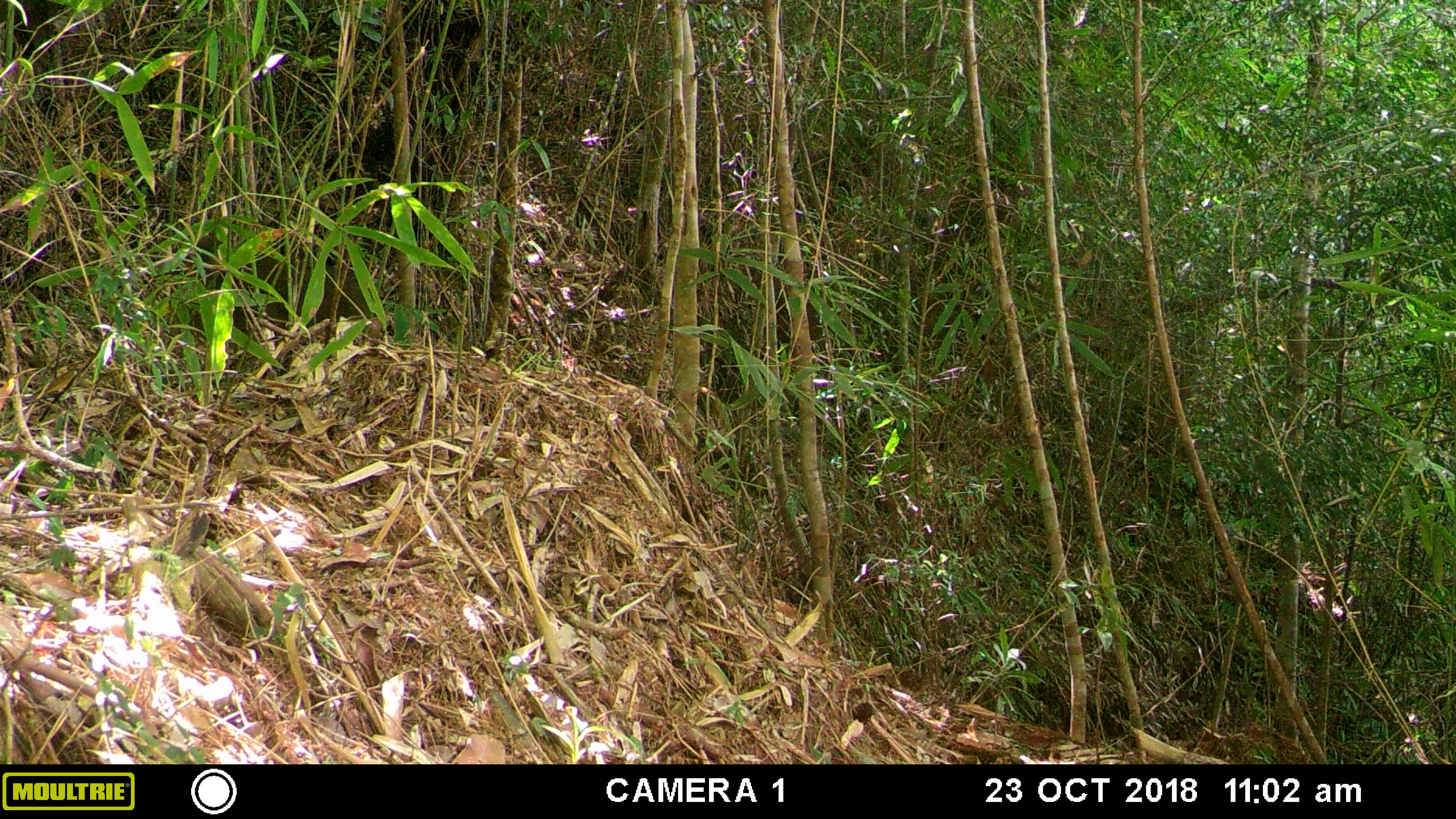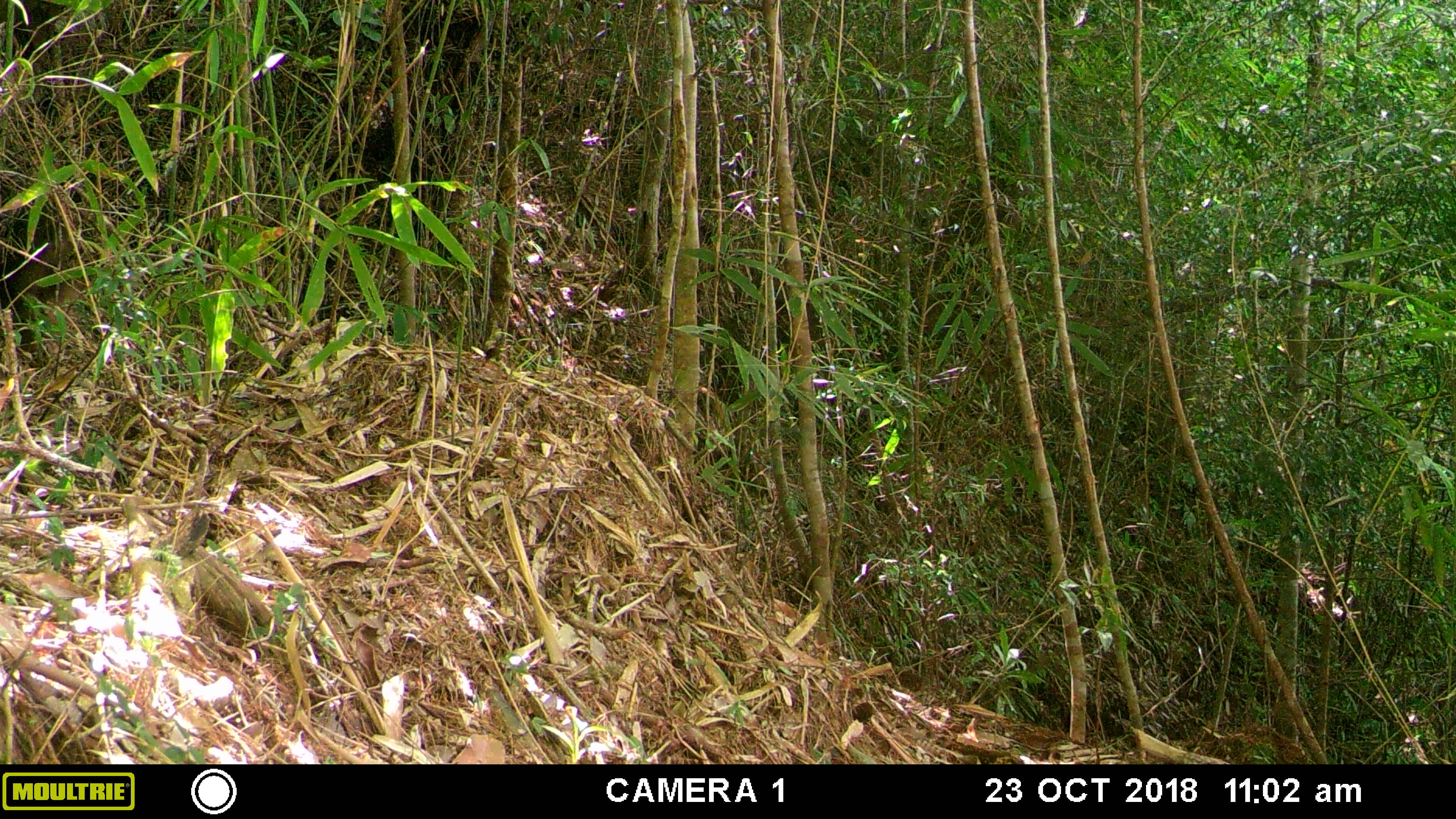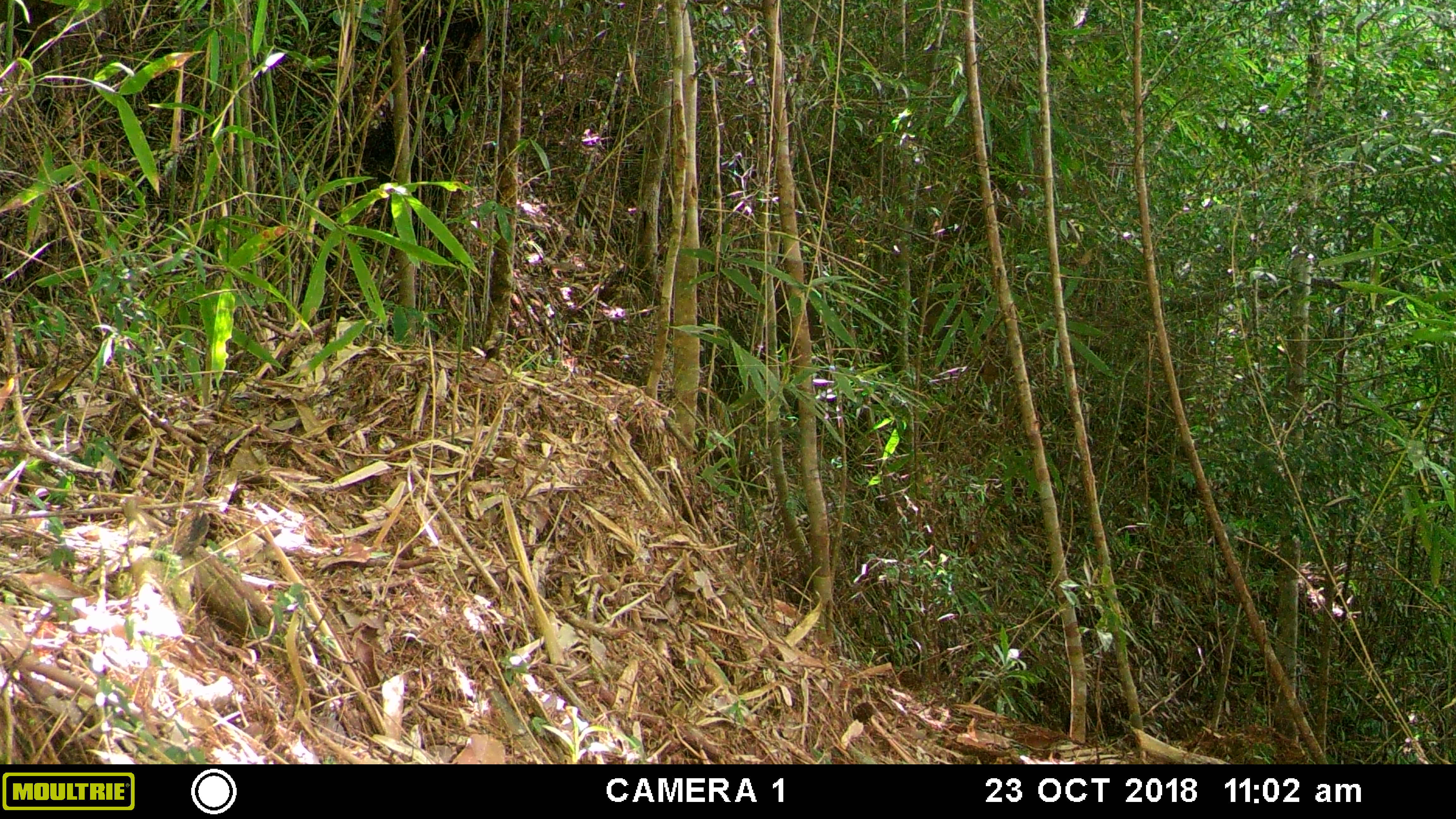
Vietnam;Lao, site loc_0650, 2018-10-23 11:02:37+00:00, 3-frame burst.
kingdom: Animalia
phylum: Chordata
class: Mammalia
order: Primates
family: Cercopithecidae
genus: Macaca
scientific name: Macaca arctoides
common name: stump-tailed macaque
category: stump tailed macaque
Stump tailed macaque (stump-tailed macaque) (Macaca arctoides). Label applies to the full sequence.